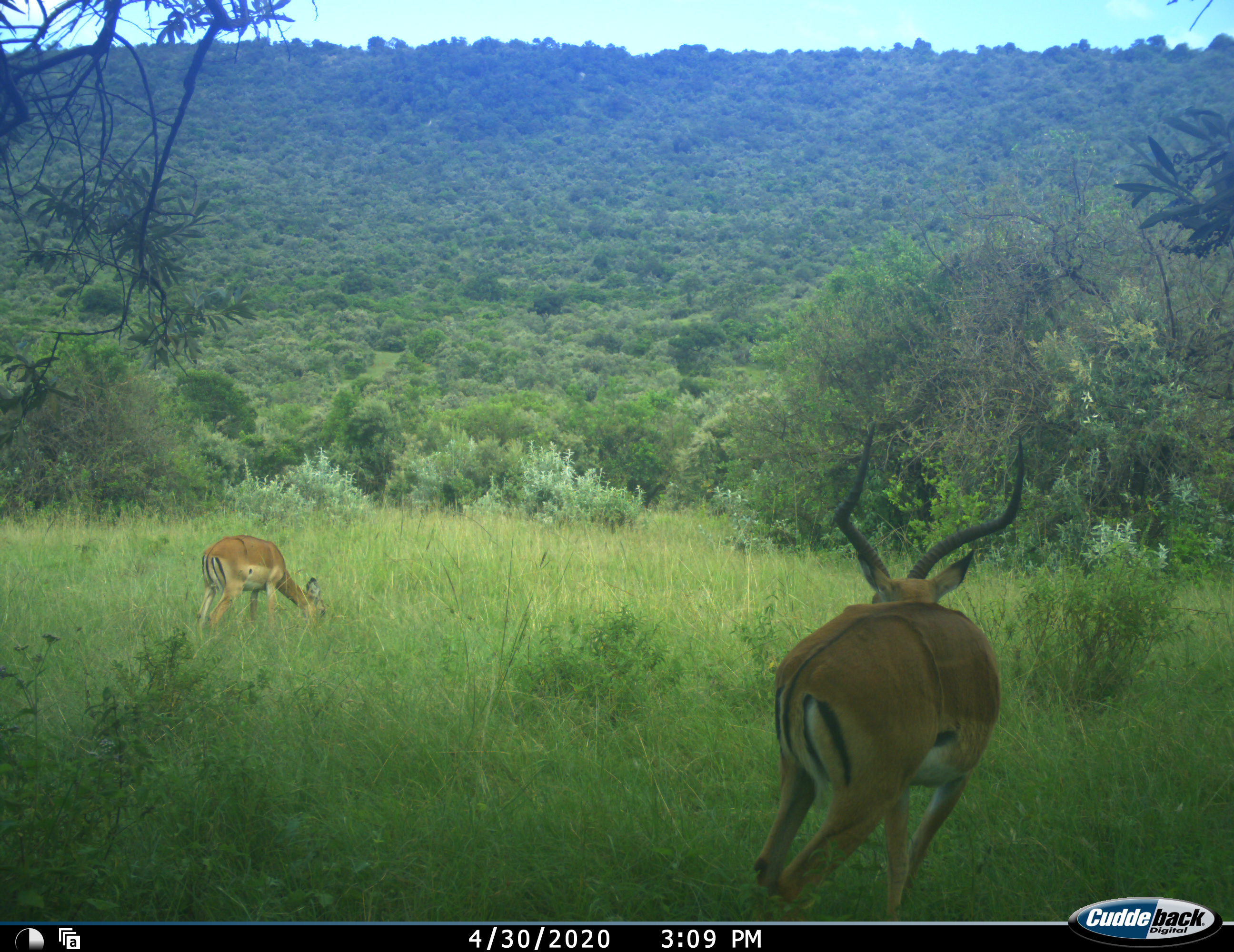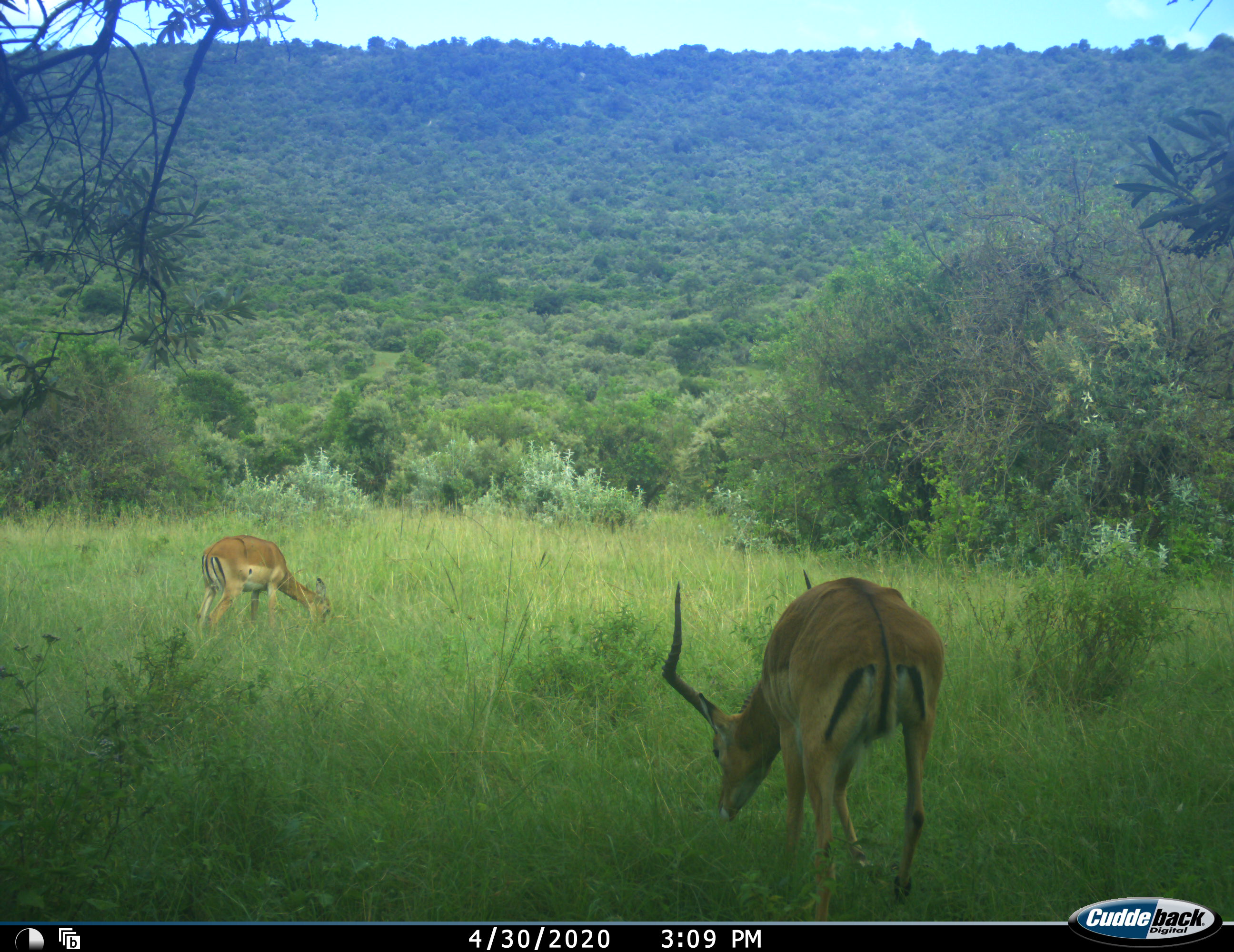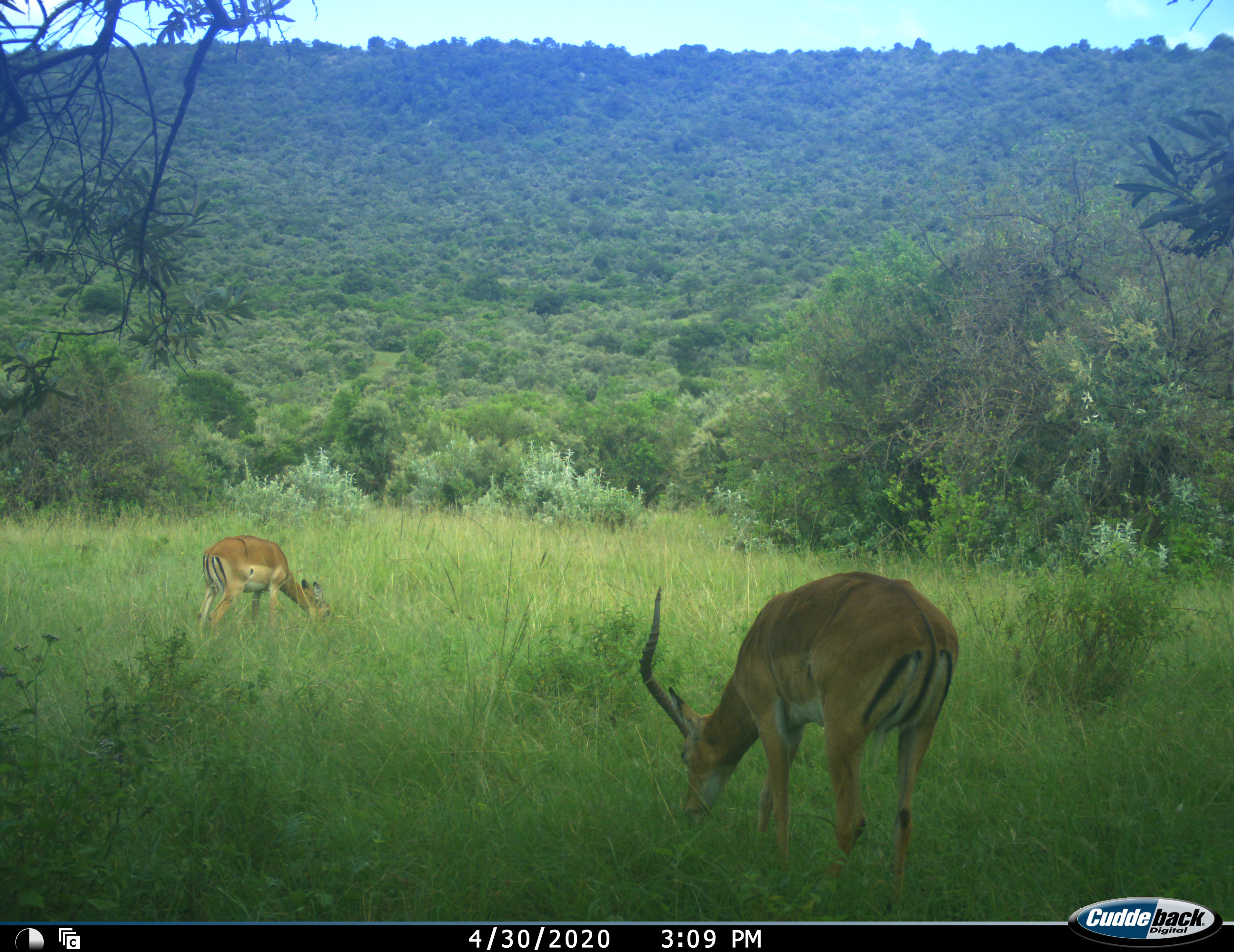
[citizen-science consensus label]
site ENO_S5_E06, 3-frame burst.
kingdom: Animalia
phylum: Chordata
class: Mammalia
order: Artiodactyla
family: Bovidae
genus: Aepyceros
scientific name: Aepyceros melampus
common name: impala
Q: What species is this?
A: Impala (Aepyceros melampus).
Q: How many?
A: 2.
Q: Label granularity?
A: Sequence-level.